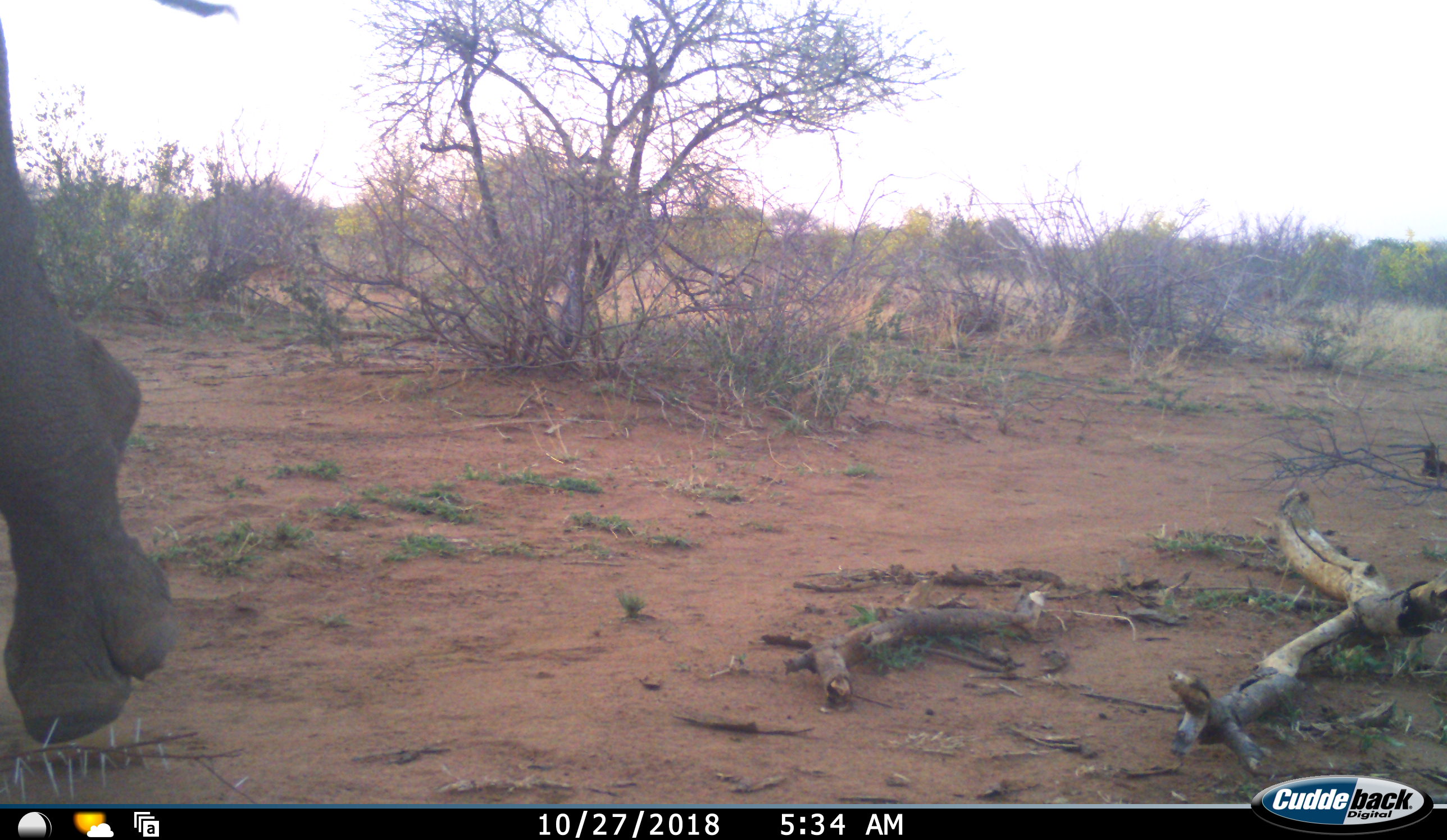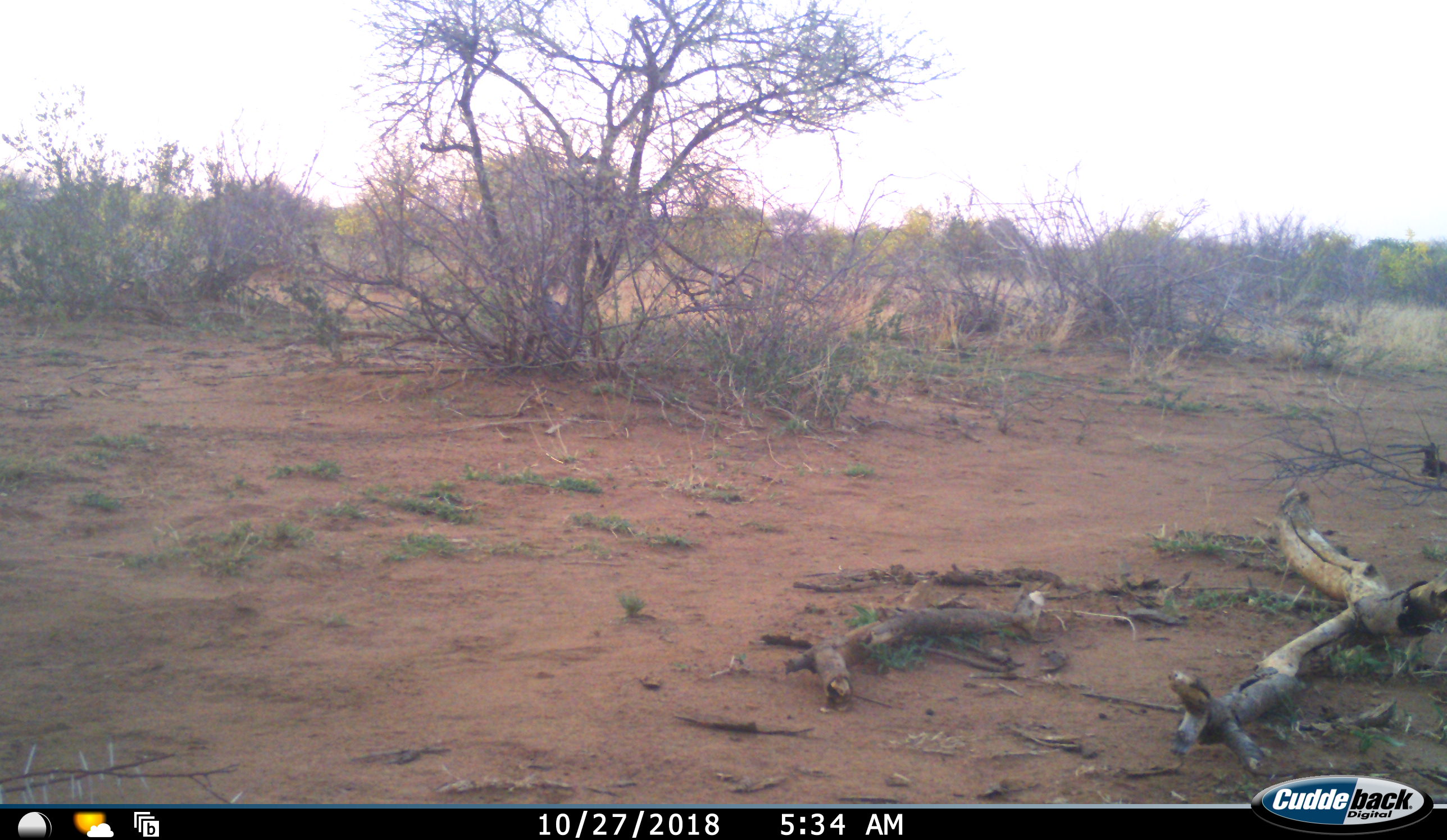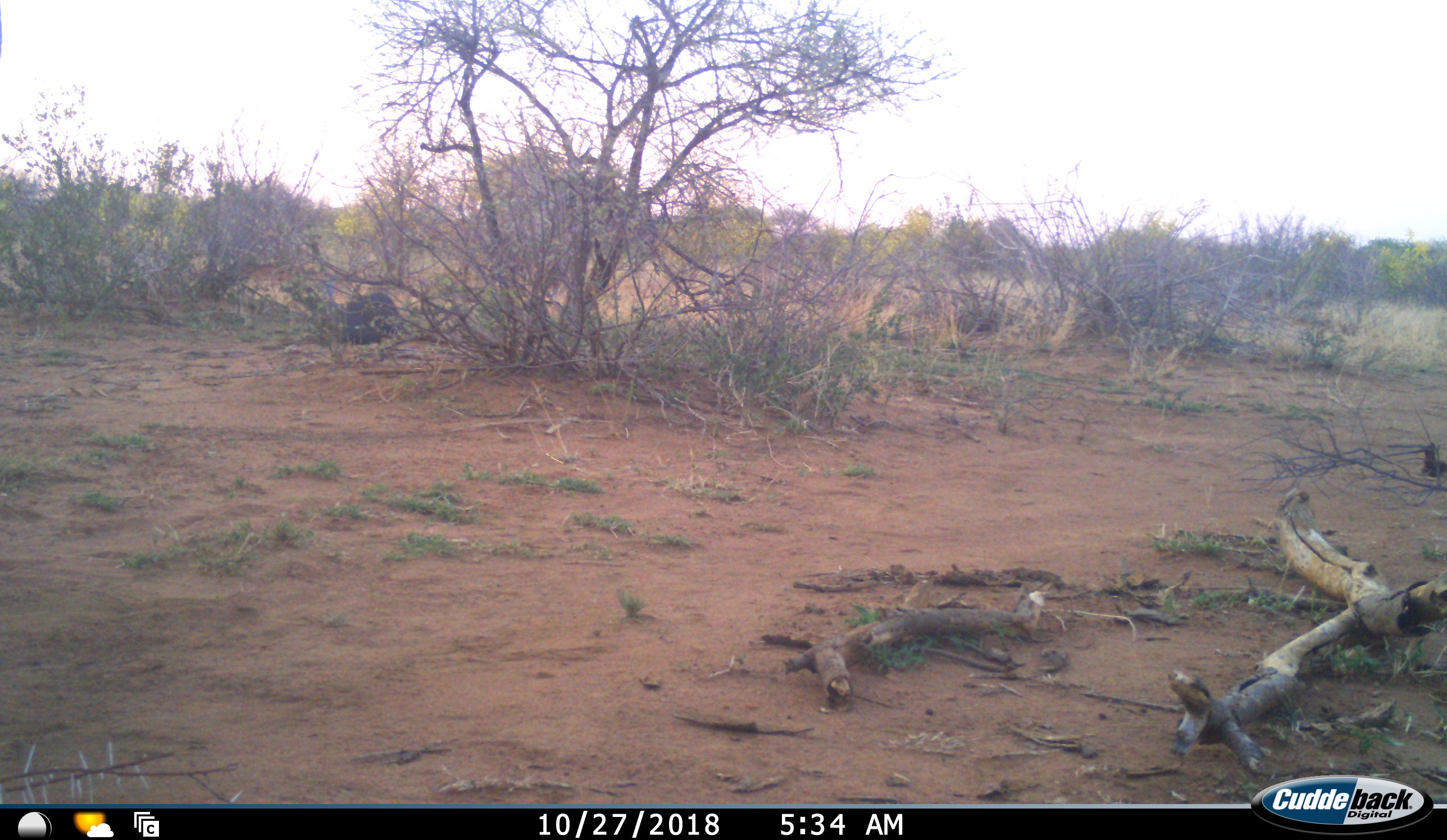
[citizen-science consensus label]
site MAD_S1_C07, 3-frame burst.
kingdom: Animalia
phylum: Chordata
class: Aves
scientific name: Aves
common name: bird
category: birdother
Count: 1.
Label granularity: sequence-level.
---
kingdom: Animalia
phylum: Chordata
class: Mammalia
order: Perissodactyla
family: Rhinocerotidae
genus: Ceratotherium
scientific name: Ceratotherium simum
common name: white rhinoceros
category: rhinoceroswhite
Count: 1.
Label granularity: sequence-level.